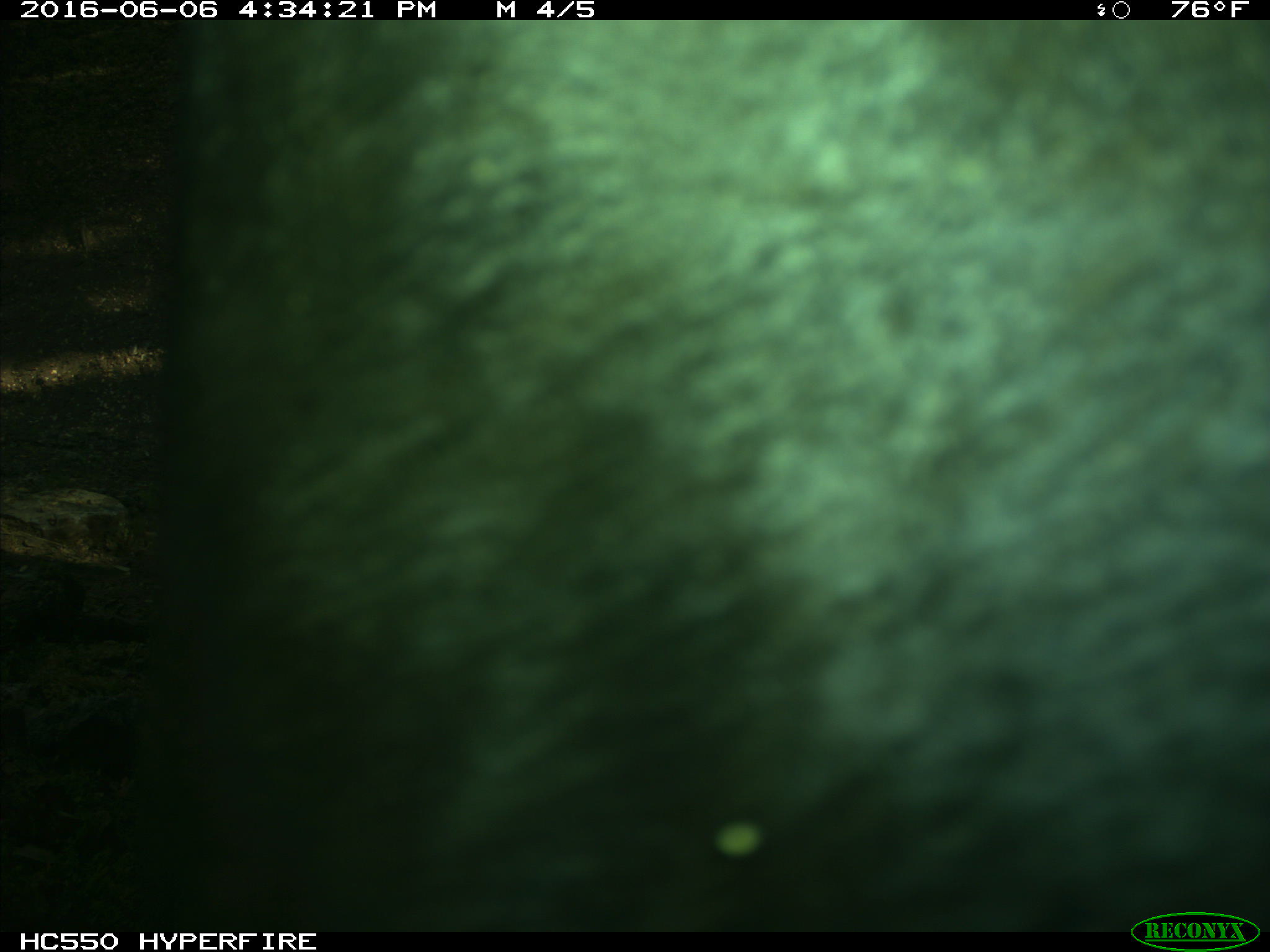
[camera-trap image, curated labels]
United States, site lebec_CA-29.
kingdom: Animalia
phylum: Chordata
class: Mammalia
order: Artiodactyla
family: Bovidae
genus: Bos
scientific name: Bos taurus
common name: domestic cow